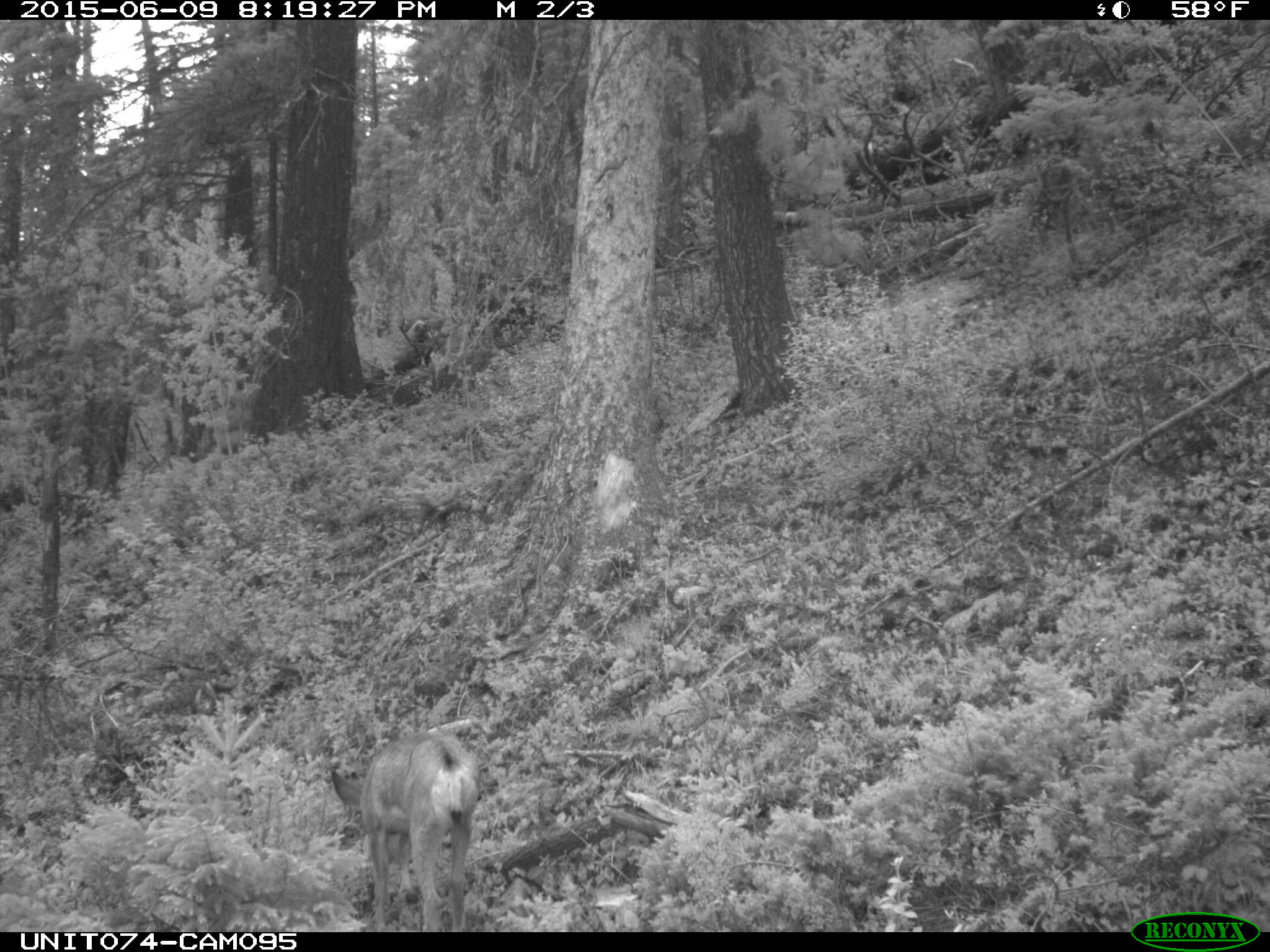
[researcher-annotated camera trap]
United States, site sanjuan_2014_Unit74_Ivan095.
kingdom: Animalia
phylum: Chordata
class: Mammalia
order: Artiodactyla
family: Cervidae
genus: Odocoileus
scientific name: Odocoileus hemionus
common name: mule deer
Odocoileus hemionus (mule deer).